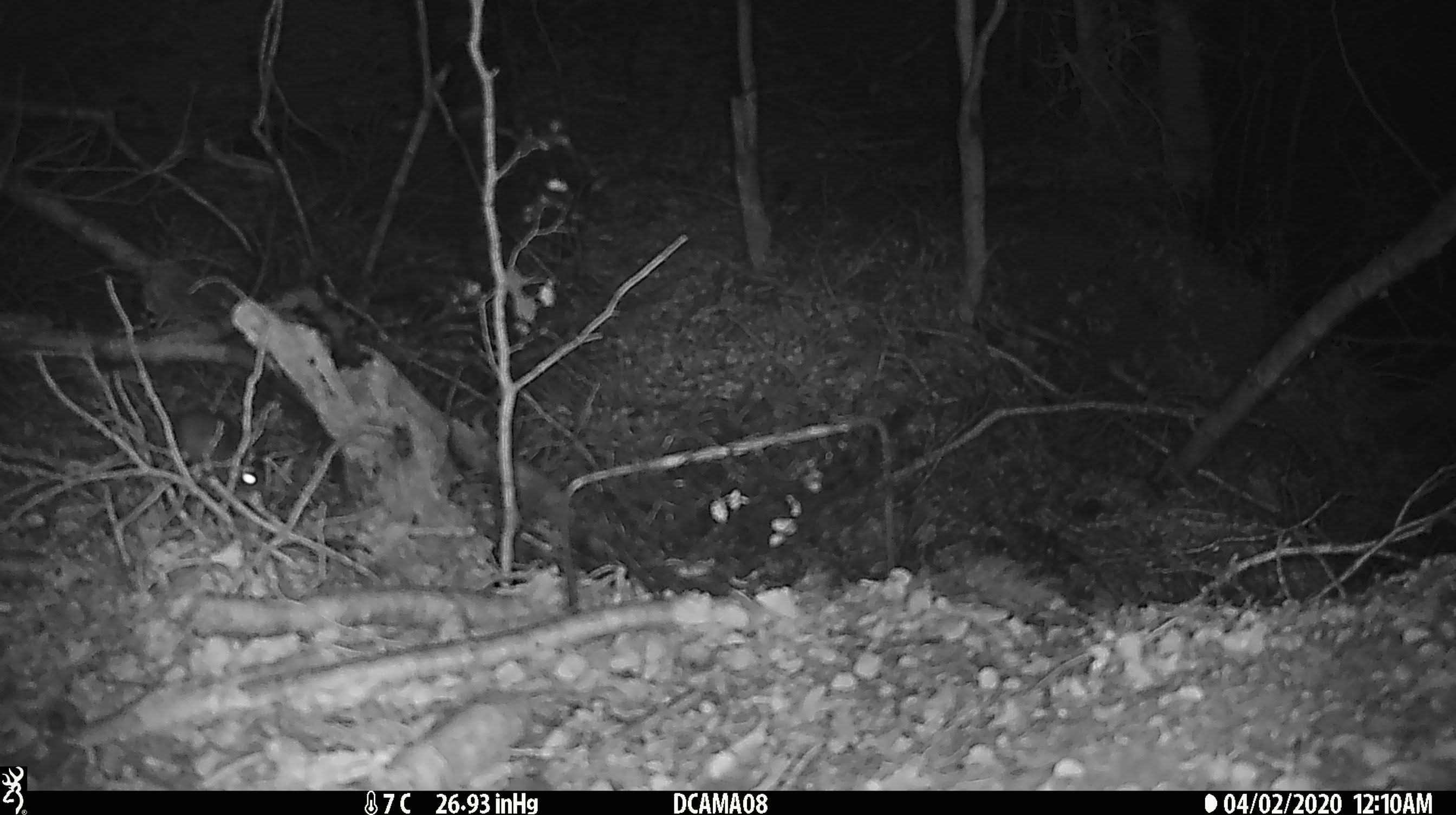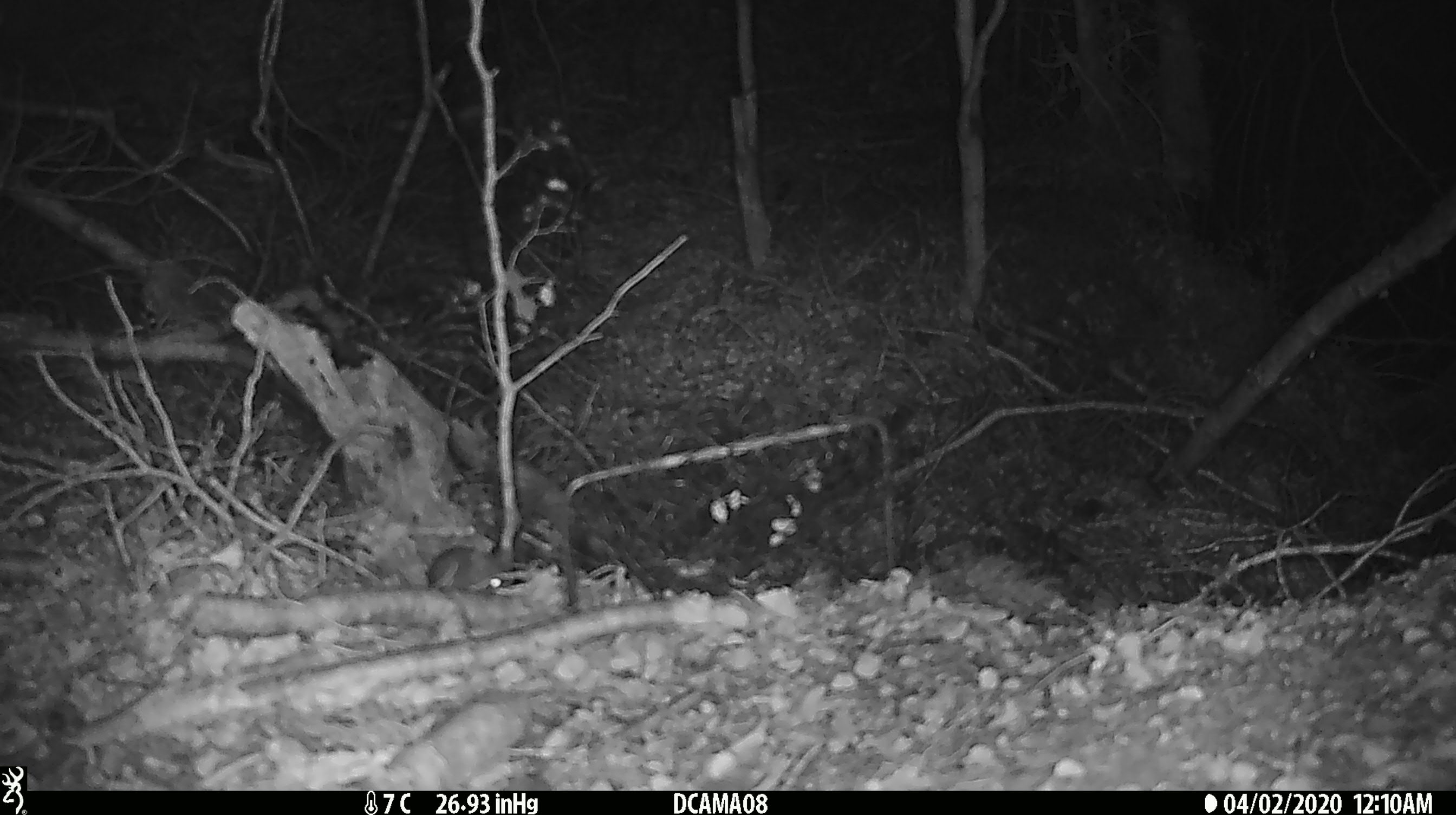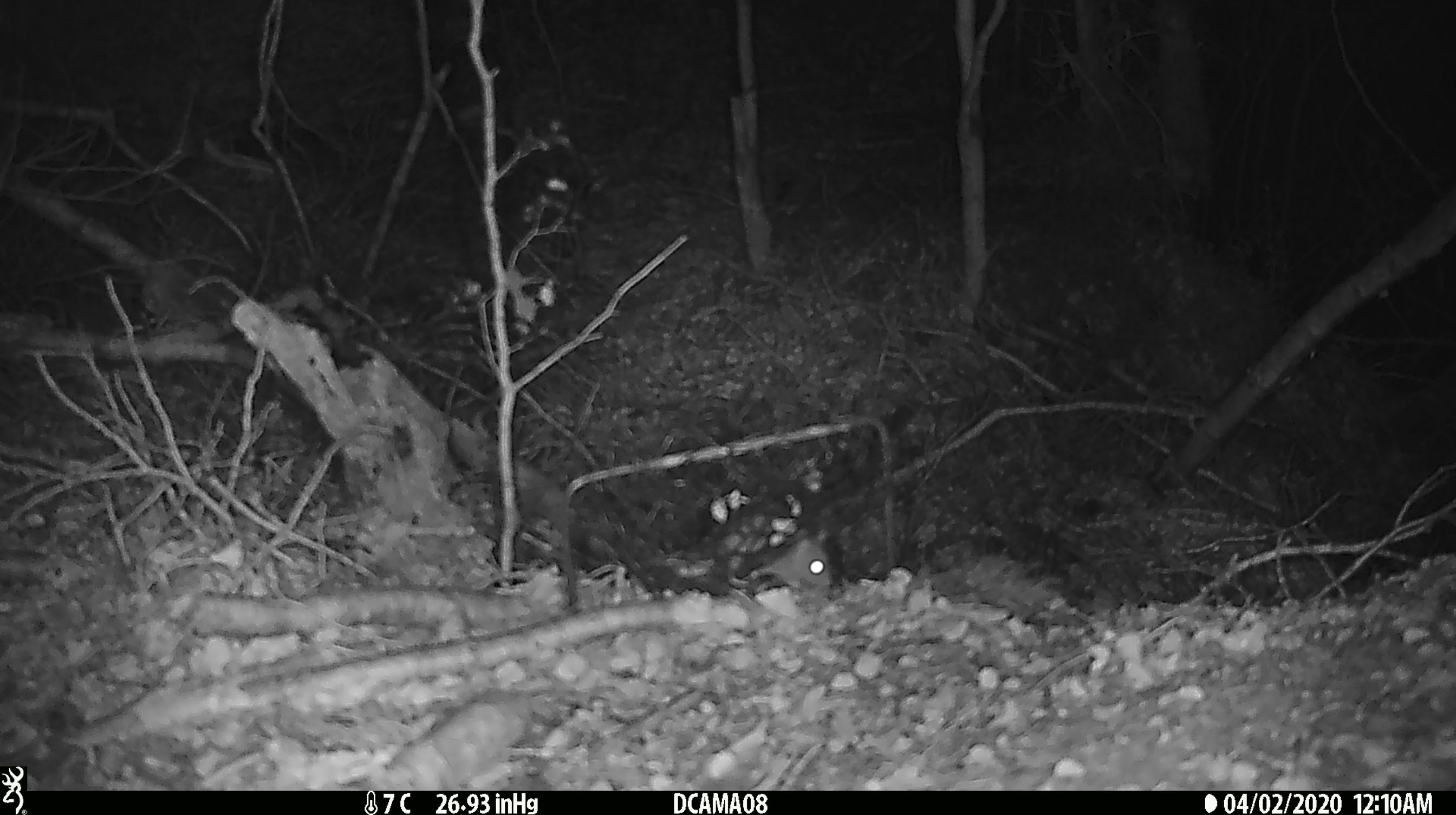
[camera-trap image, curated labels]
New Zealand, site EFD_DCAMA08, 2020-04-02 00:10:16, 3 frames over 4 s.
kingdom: Animalia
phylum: Chordata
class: Mammalia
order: Rodentia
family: Muridae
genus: Mus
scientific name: Mus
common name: mouse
Mouse (Mus).